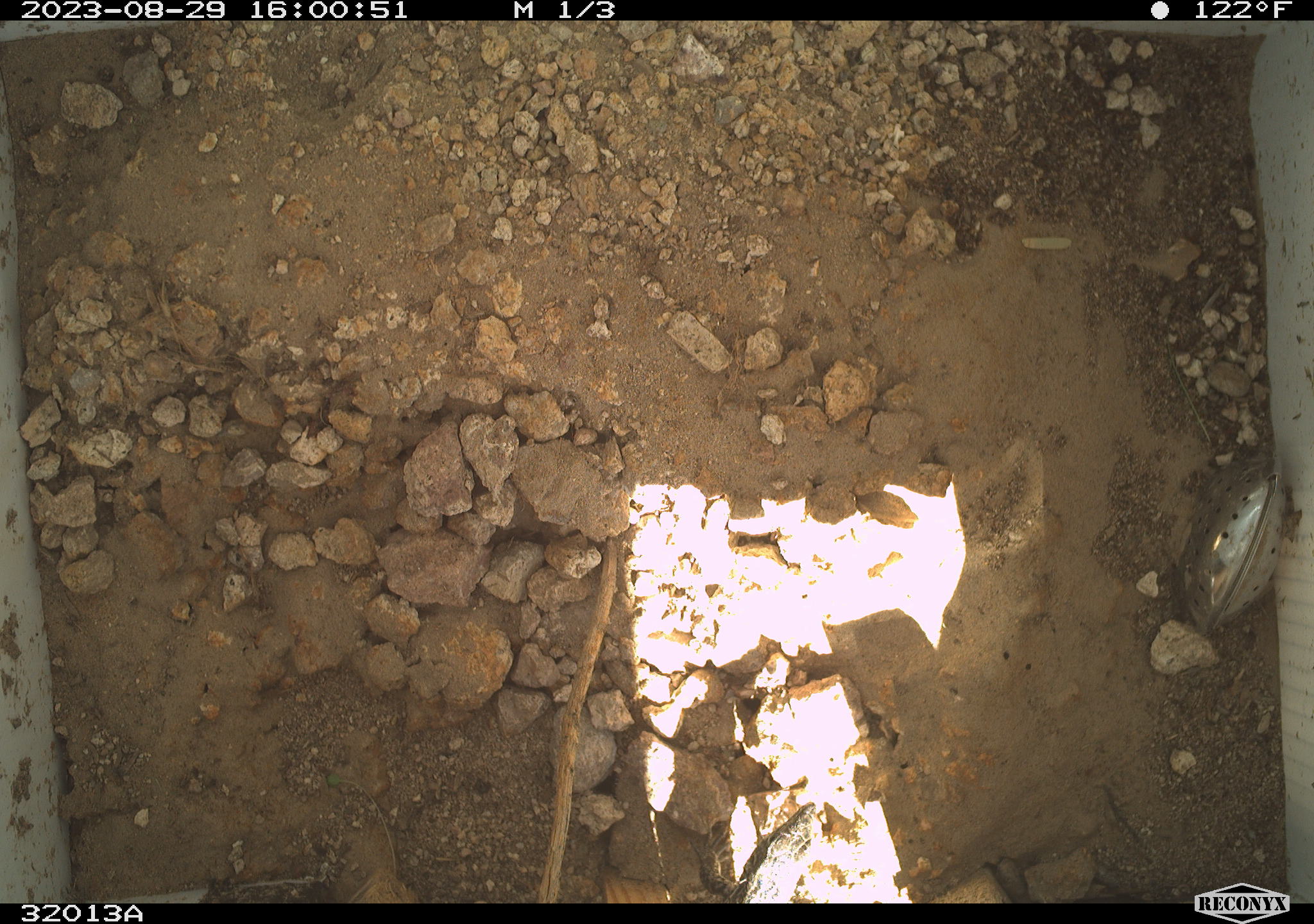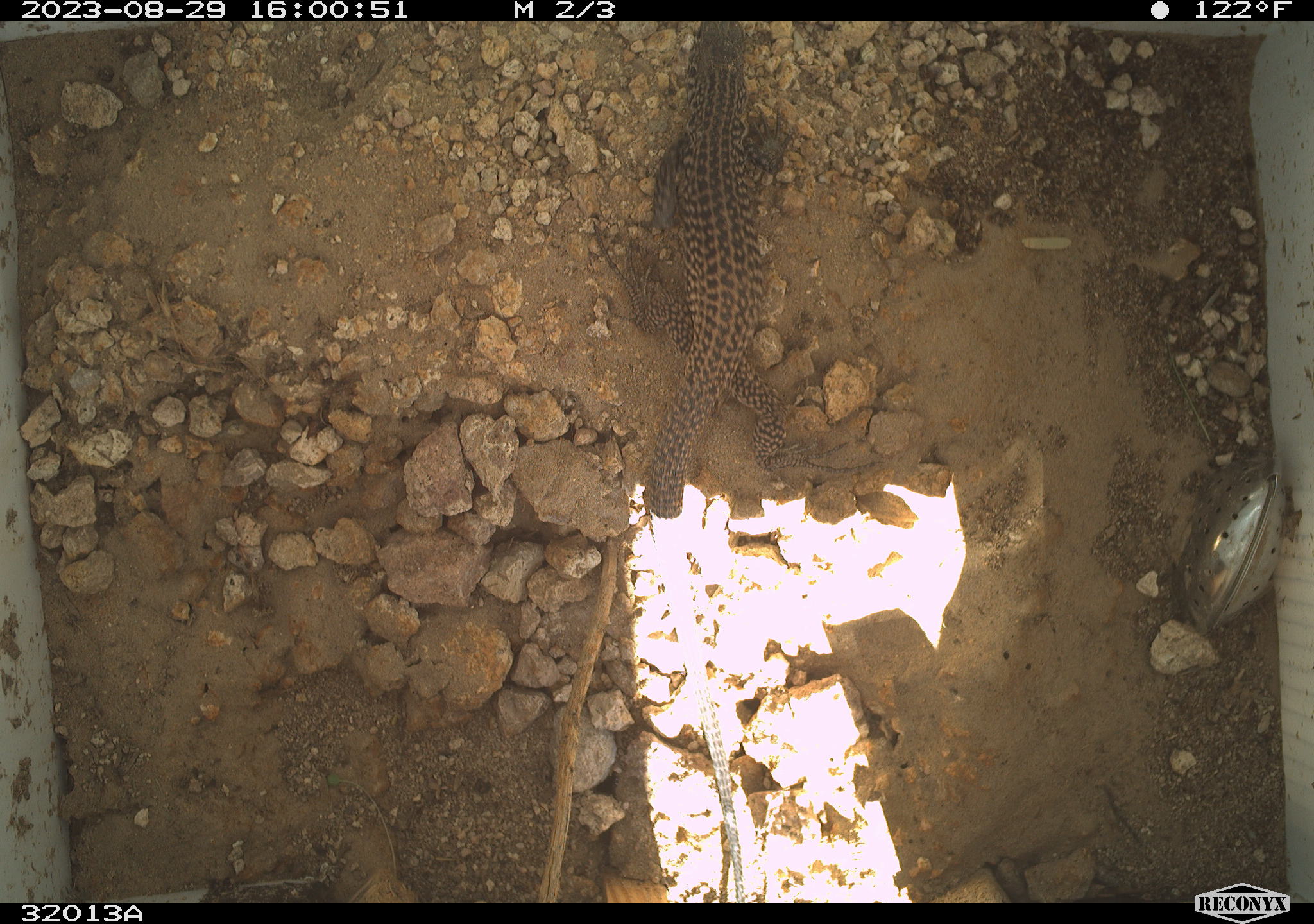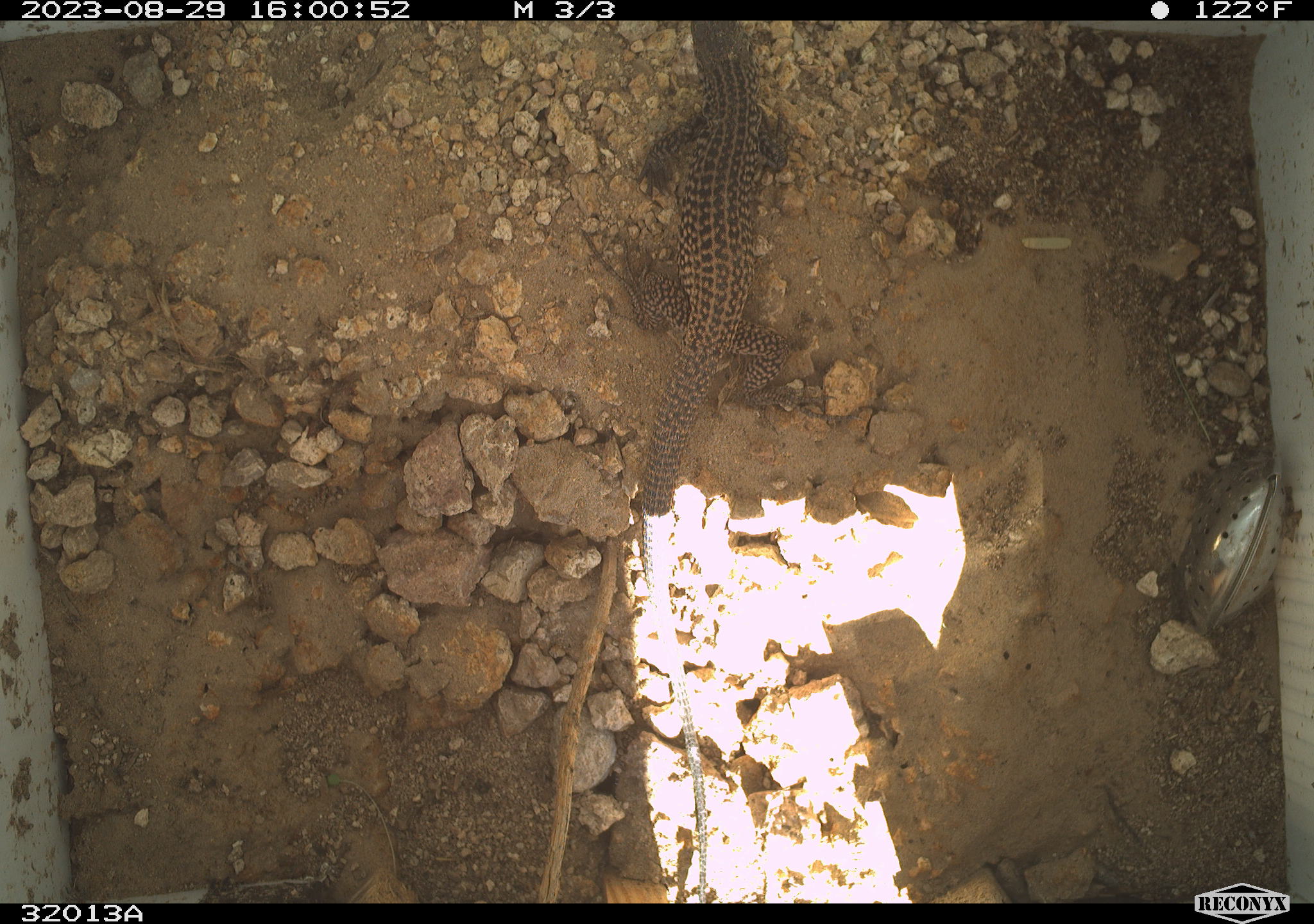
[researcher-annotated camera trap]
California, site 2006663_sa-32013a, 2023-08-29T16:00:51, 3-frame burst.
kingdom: Animalia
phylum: Chordata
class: Reptilia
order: Squamata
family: Teiidae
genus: Aspidoscelis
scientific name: Aspidoscelis tigris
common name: western whiptail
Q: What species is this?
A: Western whiptail (Aspidoscelis tigris).